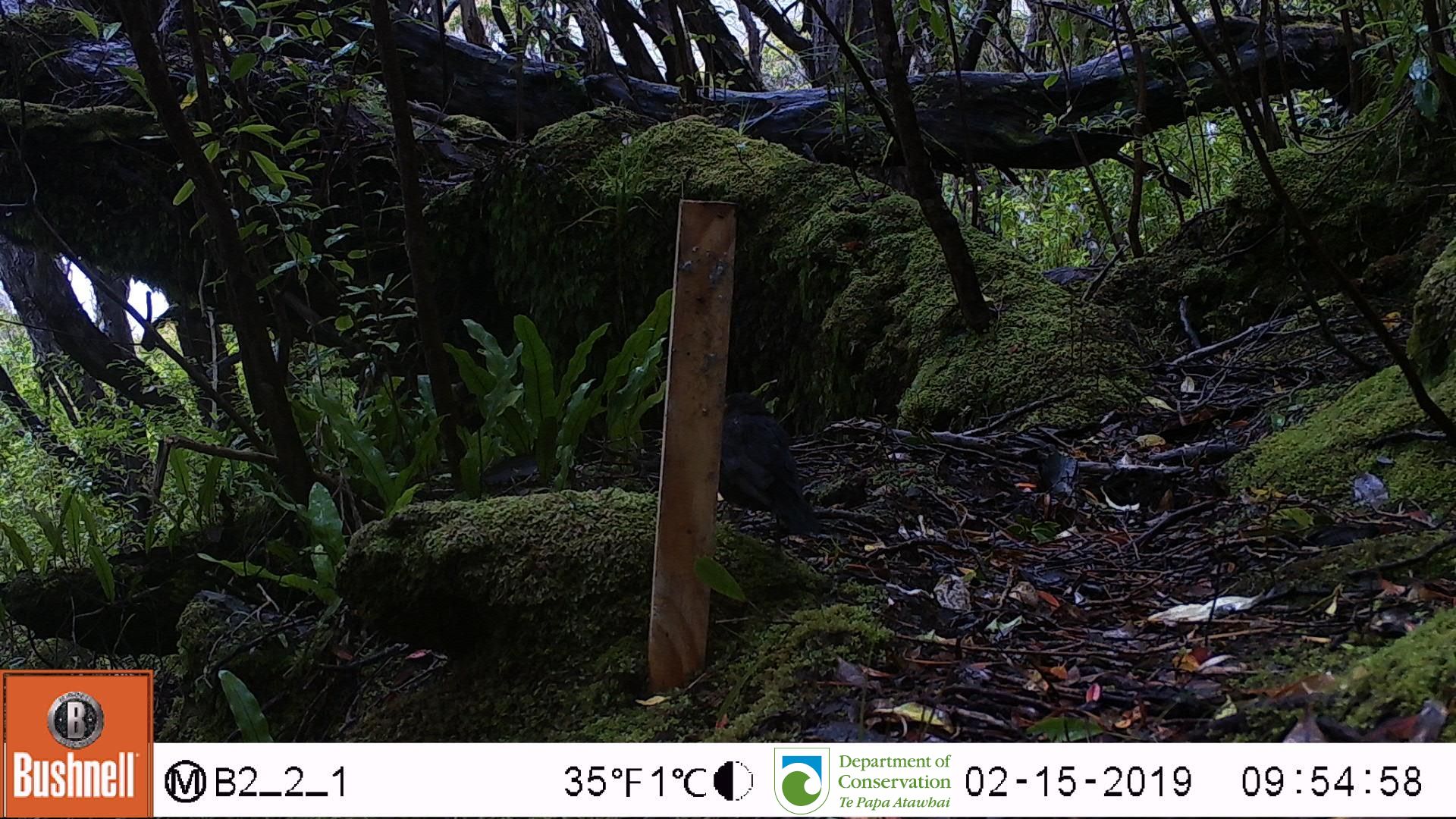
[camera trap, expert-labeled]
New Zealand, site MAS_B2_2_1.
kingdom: Animalia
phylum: Chordata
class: Aves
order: Passeriformes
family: Turdidae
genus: Turdus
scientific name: Turdus merula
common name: eurasian blackbird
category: blackbird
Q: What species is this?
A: Blackbird (eurasian blackbird) (Turdus merula).